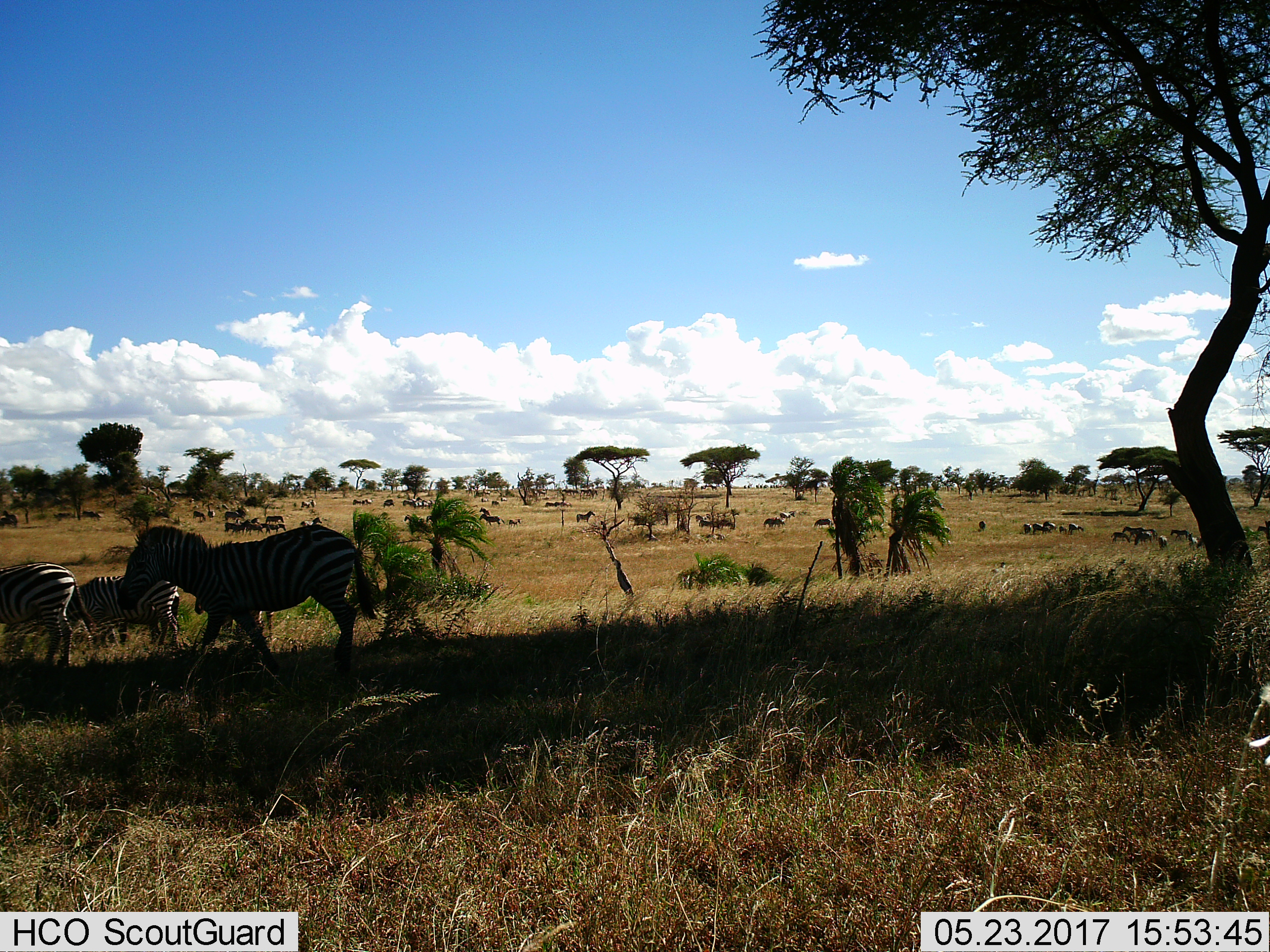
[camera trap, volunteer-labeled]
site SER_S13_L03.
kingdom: Animalia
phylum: Chordata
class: Mammalia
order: Perissodactyla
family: Equidae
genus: Equus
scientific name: Equus quagga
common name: plains zebra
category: zebraplains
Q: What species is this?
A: Zebraplains (plains zebra) (Equus quagga).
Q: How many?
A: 11-50.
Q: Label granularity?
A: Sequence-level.